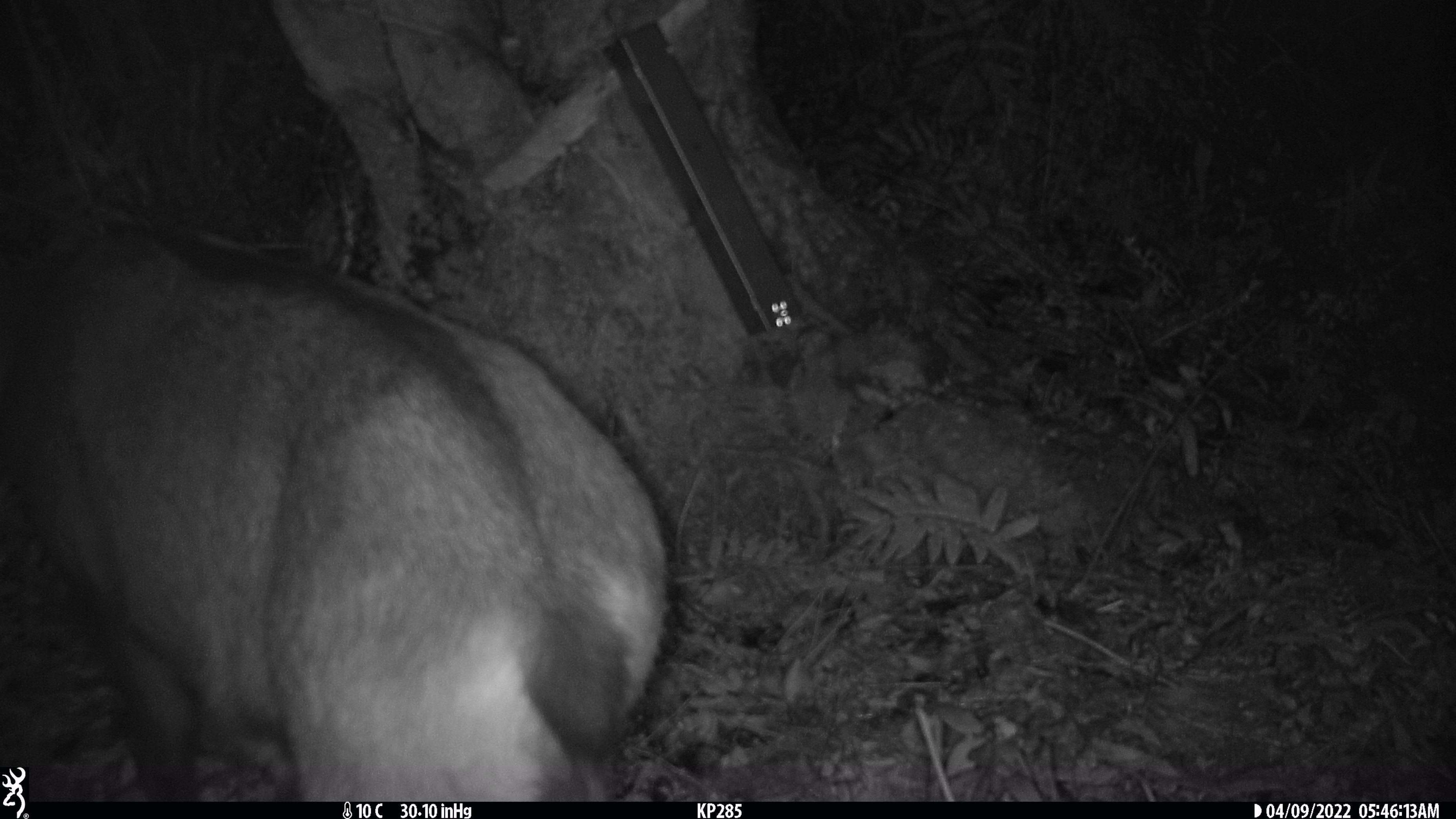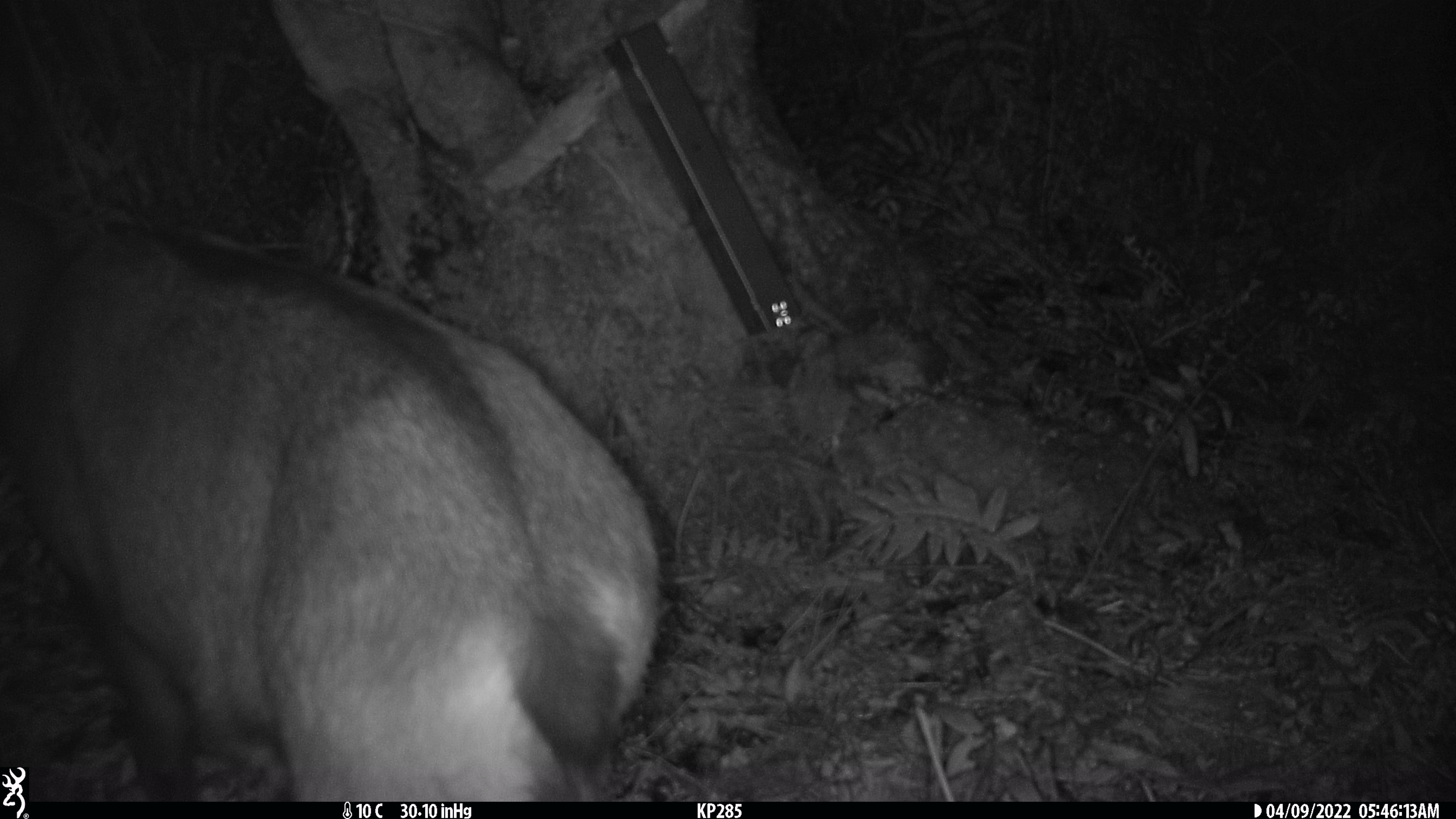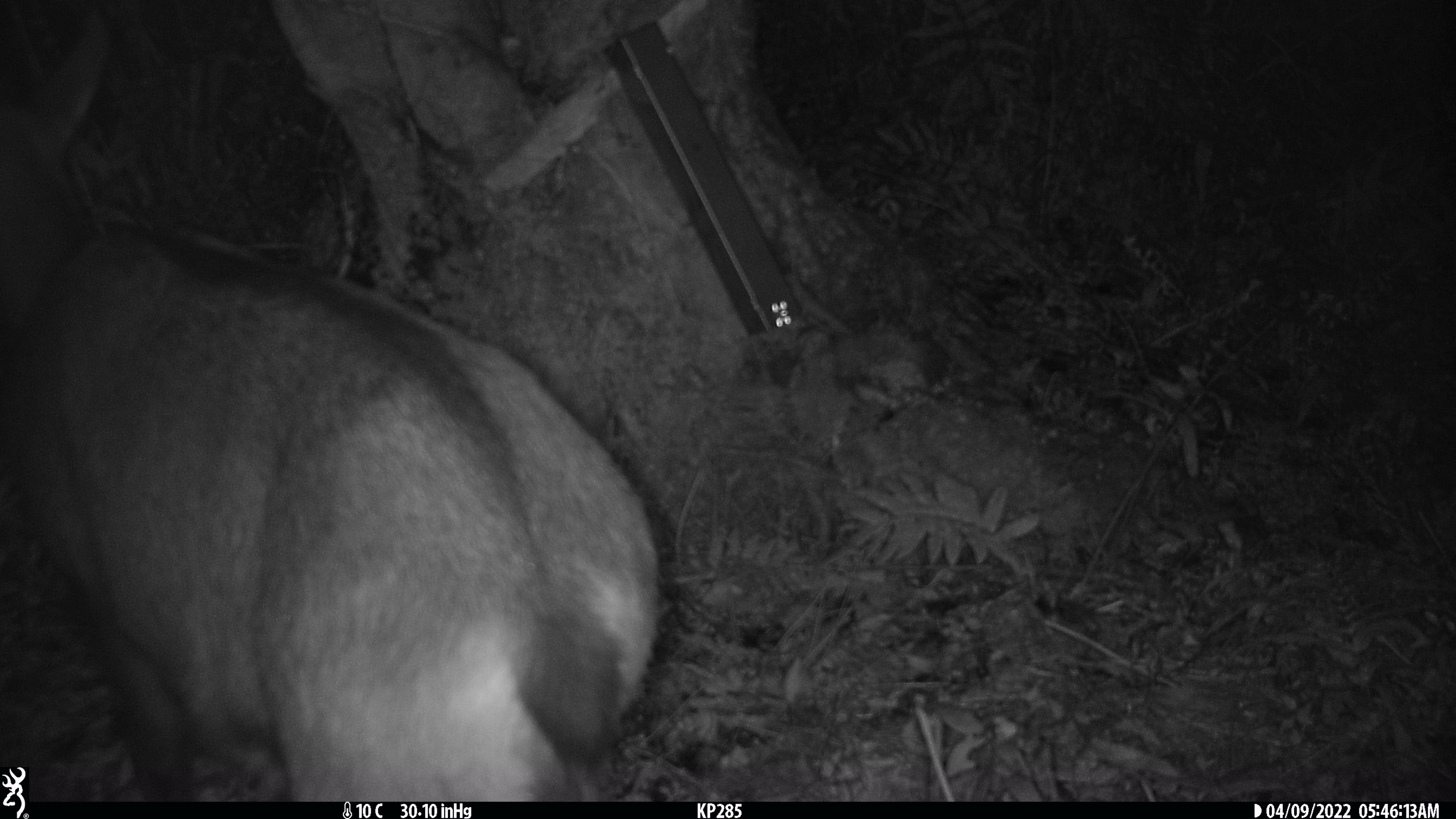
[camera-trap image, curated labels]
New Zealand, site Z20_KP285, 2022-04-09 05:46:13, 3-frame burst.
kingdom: Animalia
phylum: Chordata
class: Mammalia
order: Artiodactyla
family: Bovidae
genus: Rupicapra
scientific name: Rupicapra rupicapra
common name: alpine chamois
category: chamois